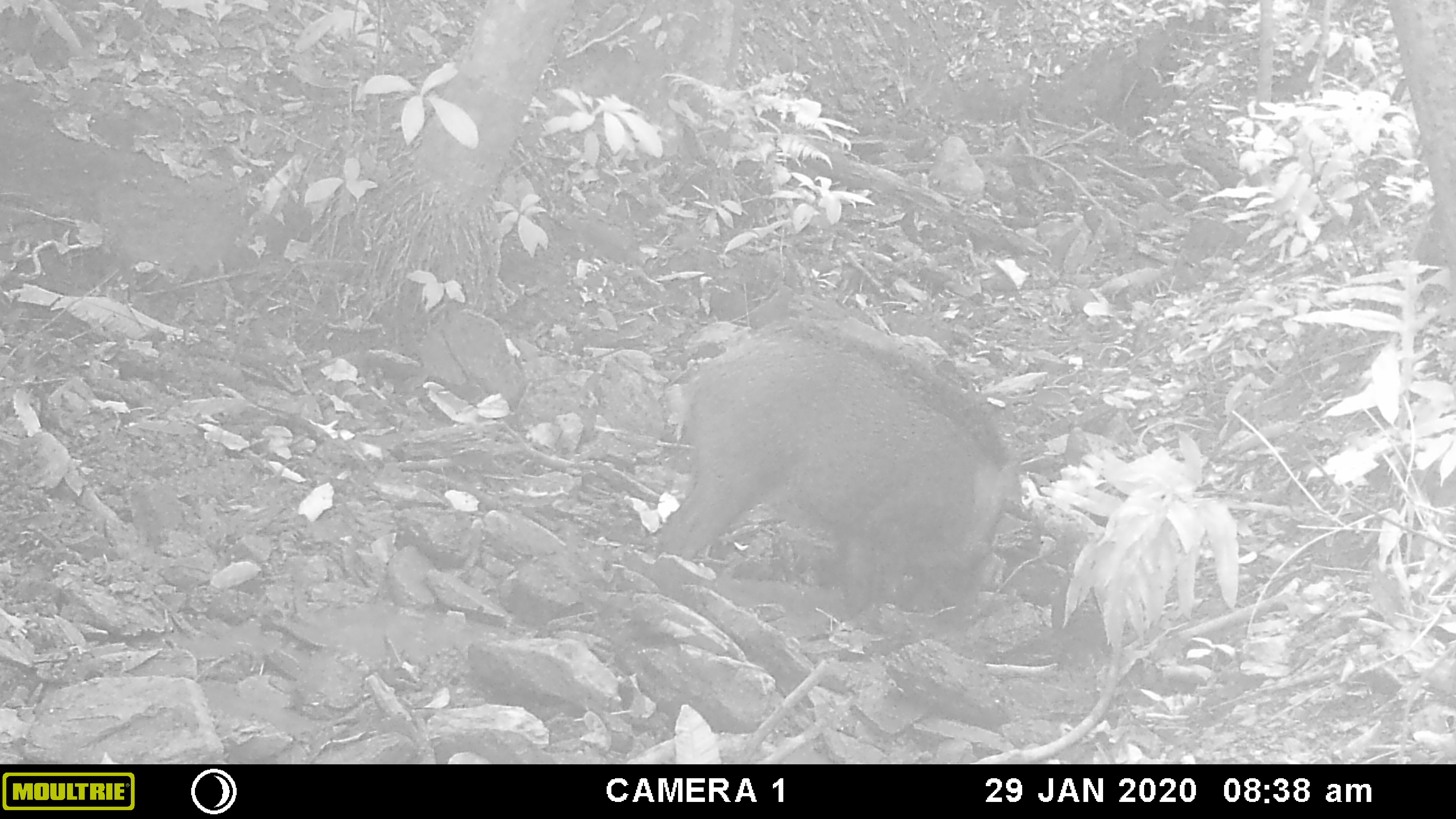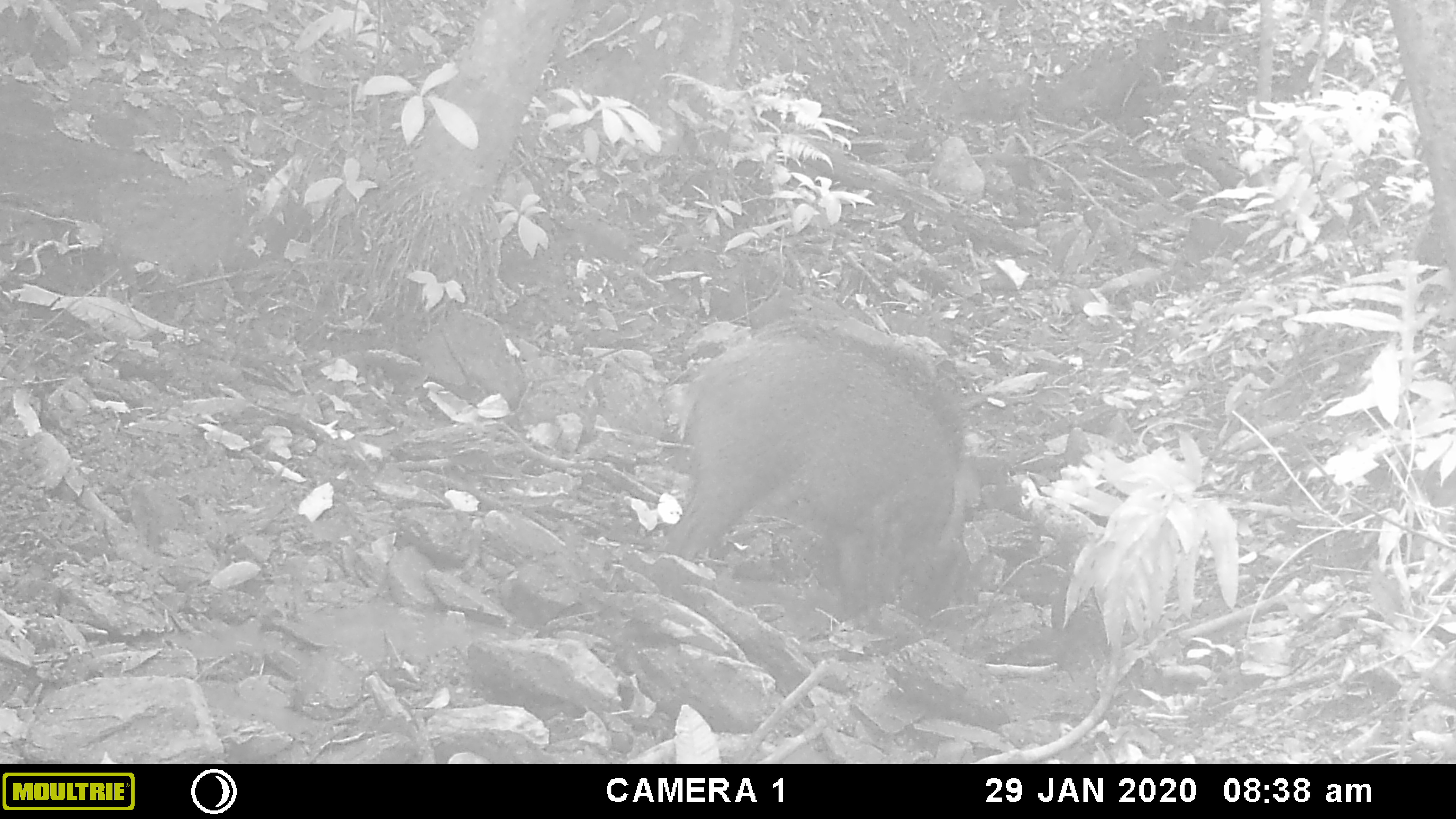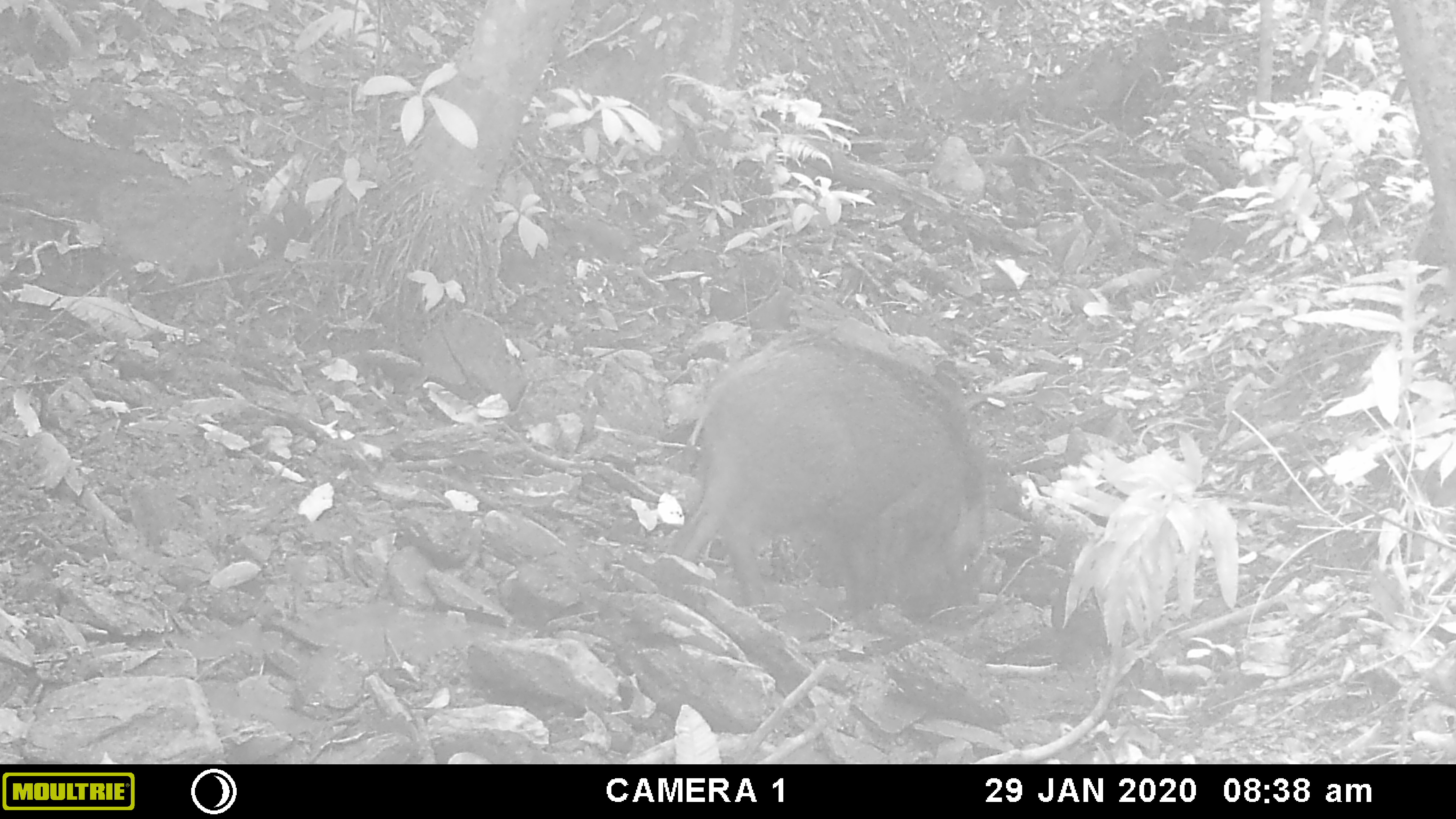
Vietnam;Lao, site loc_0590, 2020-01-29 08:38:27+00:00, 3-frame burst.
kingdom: Animalia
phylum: Chordata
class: Mammalia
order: Artiodactyla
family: Suidae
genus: Sus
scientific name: Sus scrofa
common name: eurasian wild pig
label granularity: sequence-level